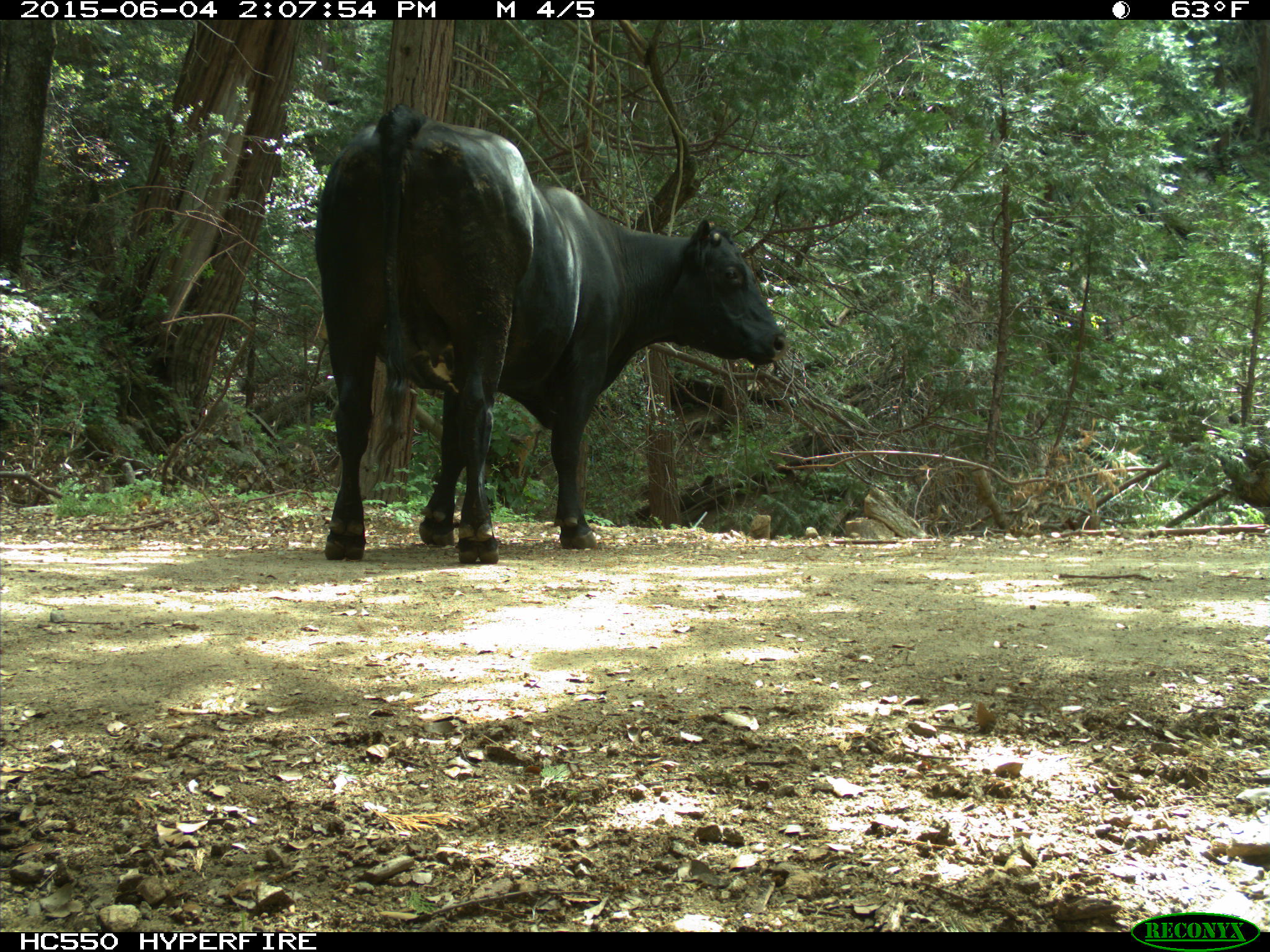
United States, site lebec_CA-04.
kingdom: Animalia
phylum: Chordata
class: Mammalia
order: Artiodactyla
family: Bovidae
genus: Bos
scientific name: Bos taurus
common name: domestic cow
Bos taurus (domestic cow).